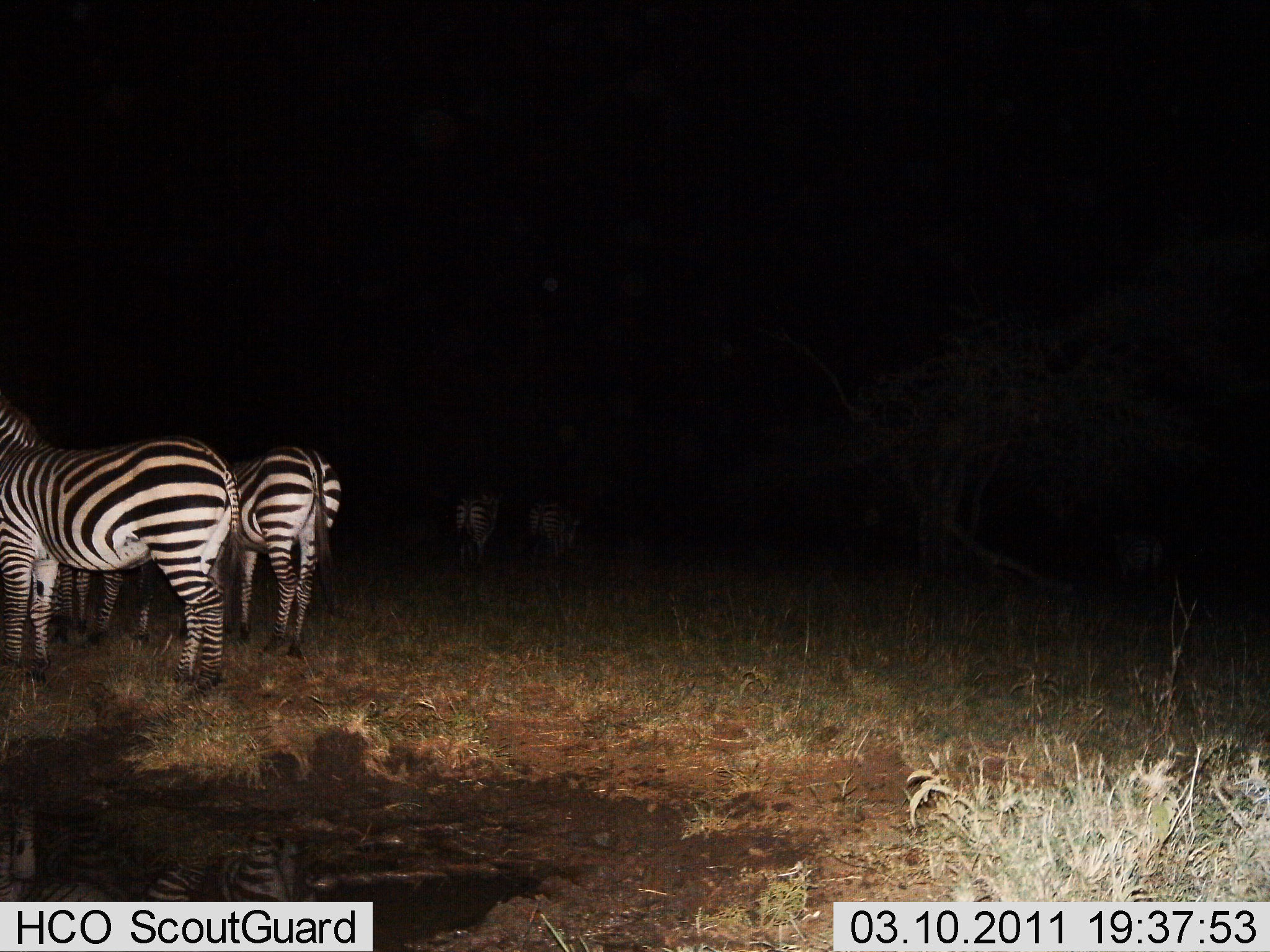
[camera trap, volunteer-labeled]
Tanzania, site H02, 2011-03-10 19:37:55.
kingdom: Animalia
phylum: Chordata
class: Mammalia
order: Perissodactyla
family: Equidae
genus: Equus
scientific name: Equus quagga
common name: plains zebra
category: zebra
Zebra (plains zebra) (Equus quagga), count 5. Behavior (volunteer vote fractions): standing 100%, resting 8%, moving 0%, interacting 0%. Young present (vote fraction): 0%. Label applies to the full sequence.